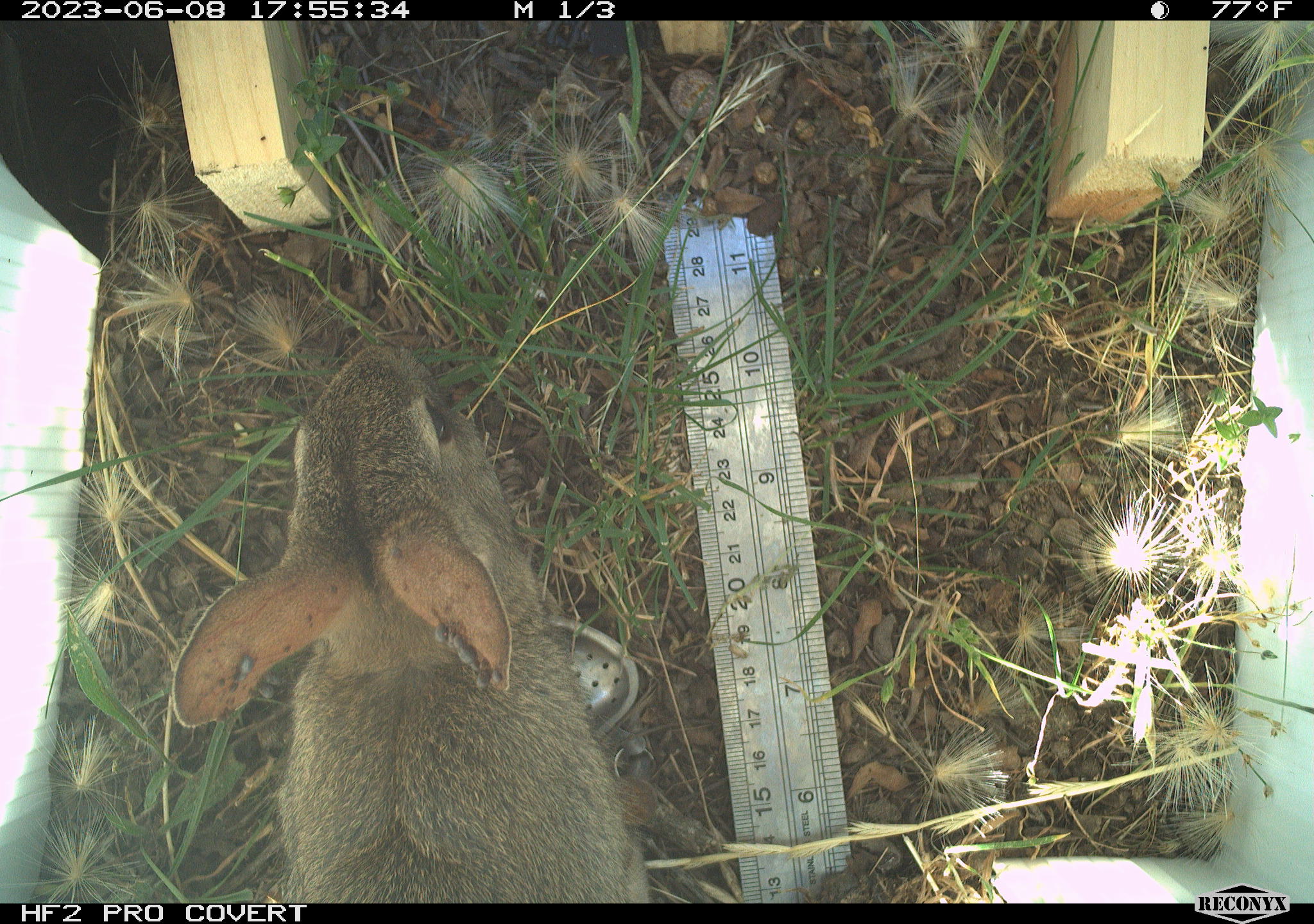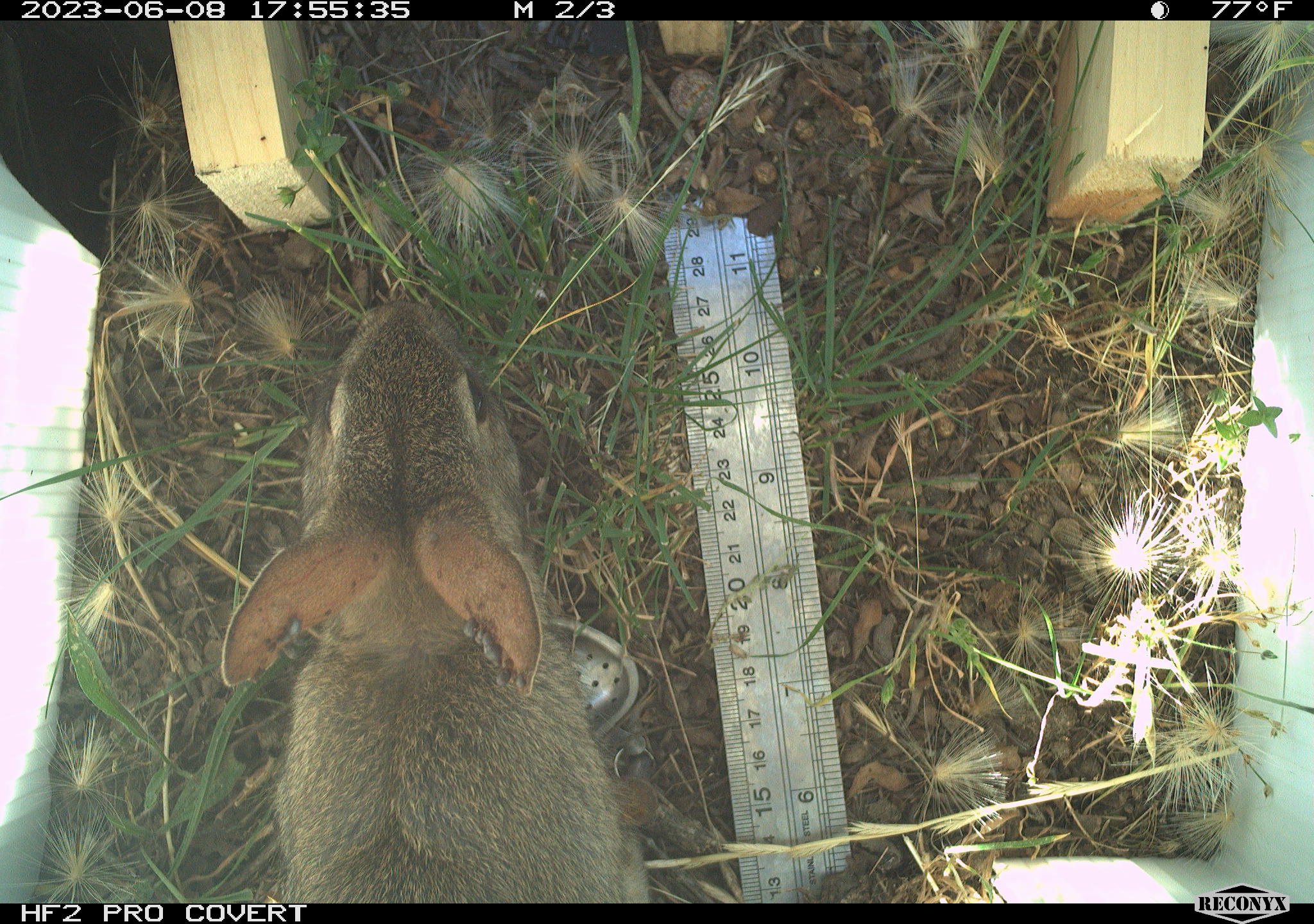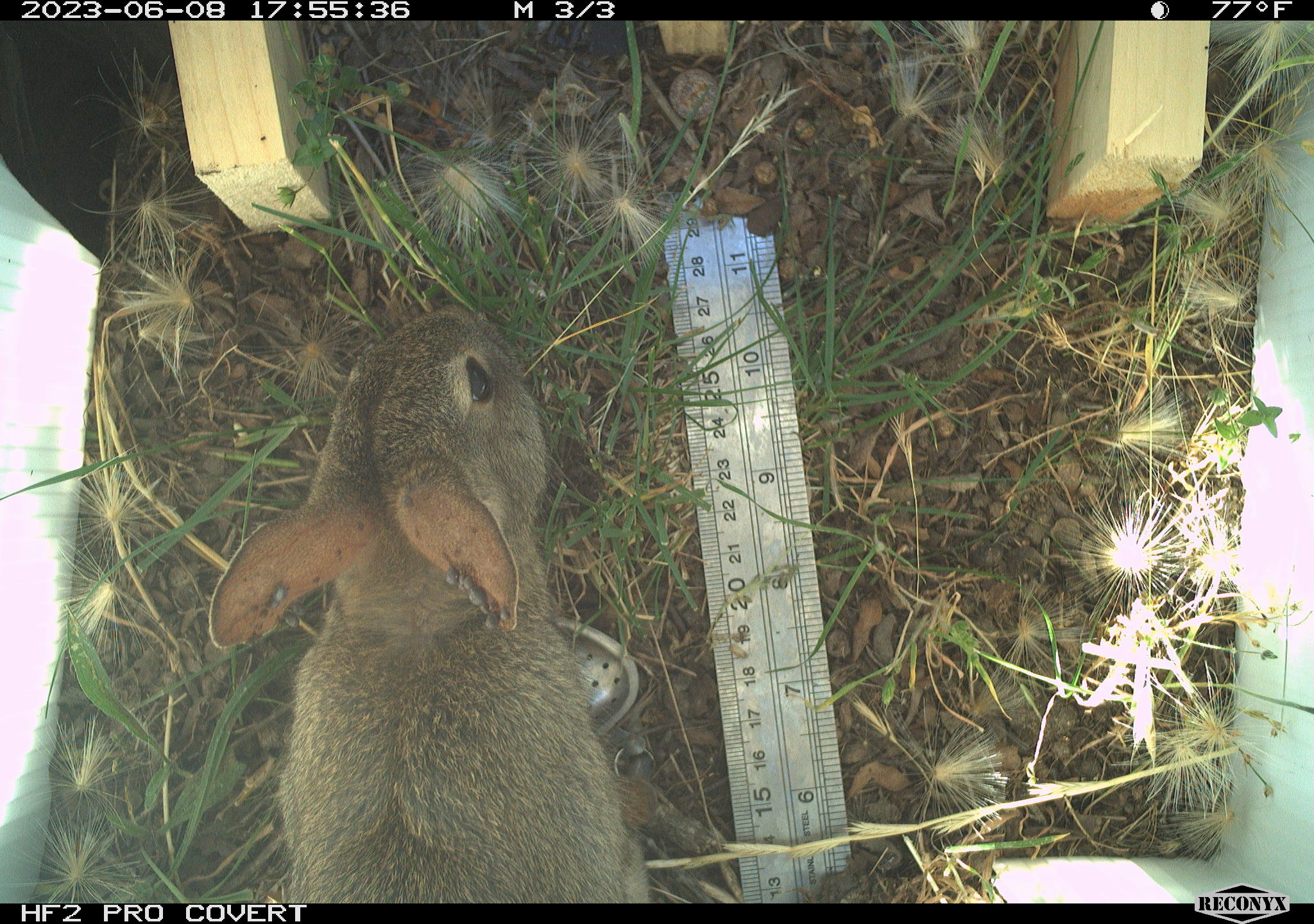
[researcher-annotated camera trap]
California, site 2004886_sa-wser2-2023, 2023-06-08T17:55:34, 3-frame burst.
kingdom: Animalia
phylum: Chordata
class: Mammalia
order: Lagomorpha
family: Leporidae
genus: Sylvilagus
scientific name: Sylvilagus bachmani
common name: brush rabbit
Brush rabbit (Sylvilagus bachmani).